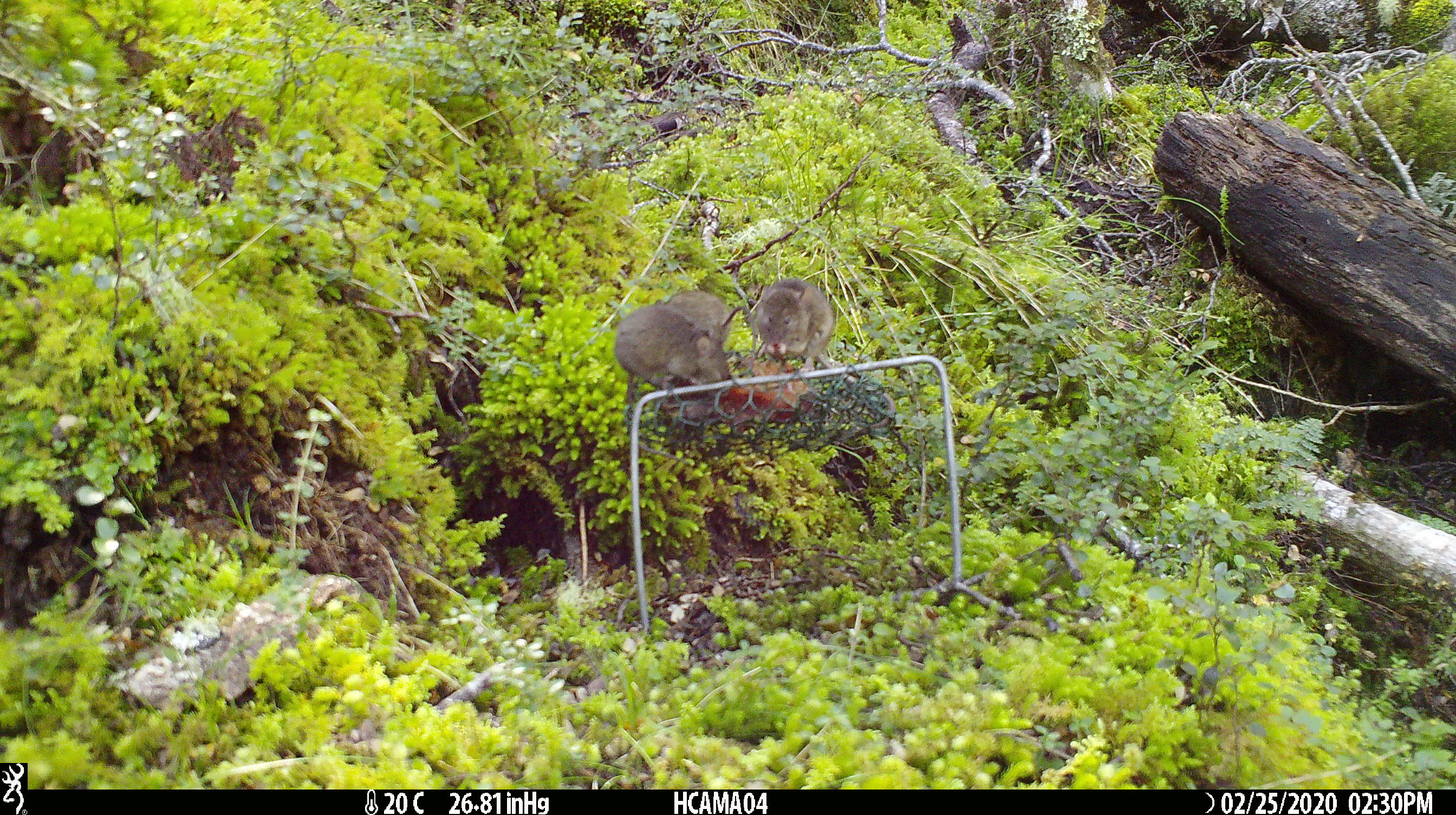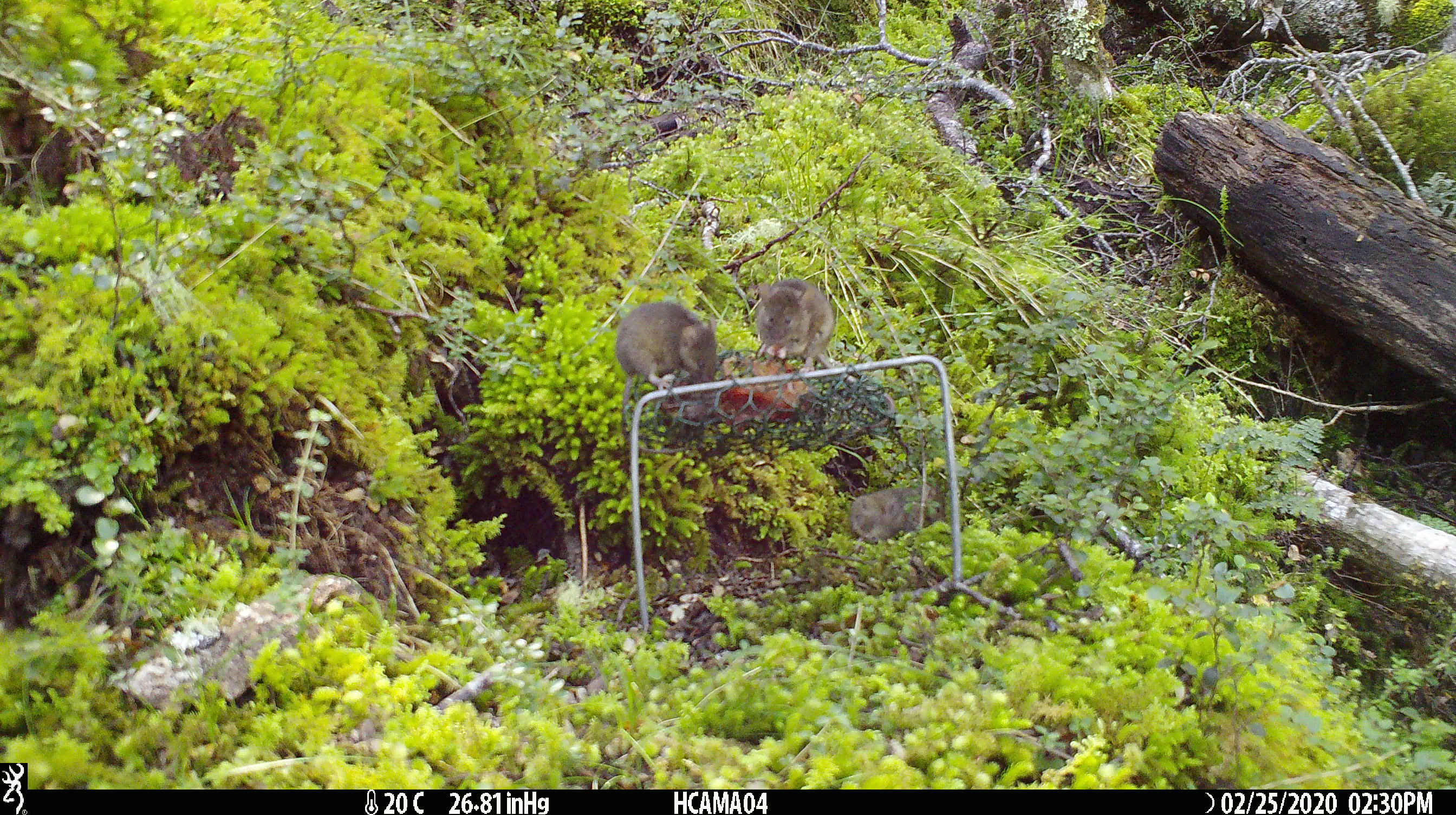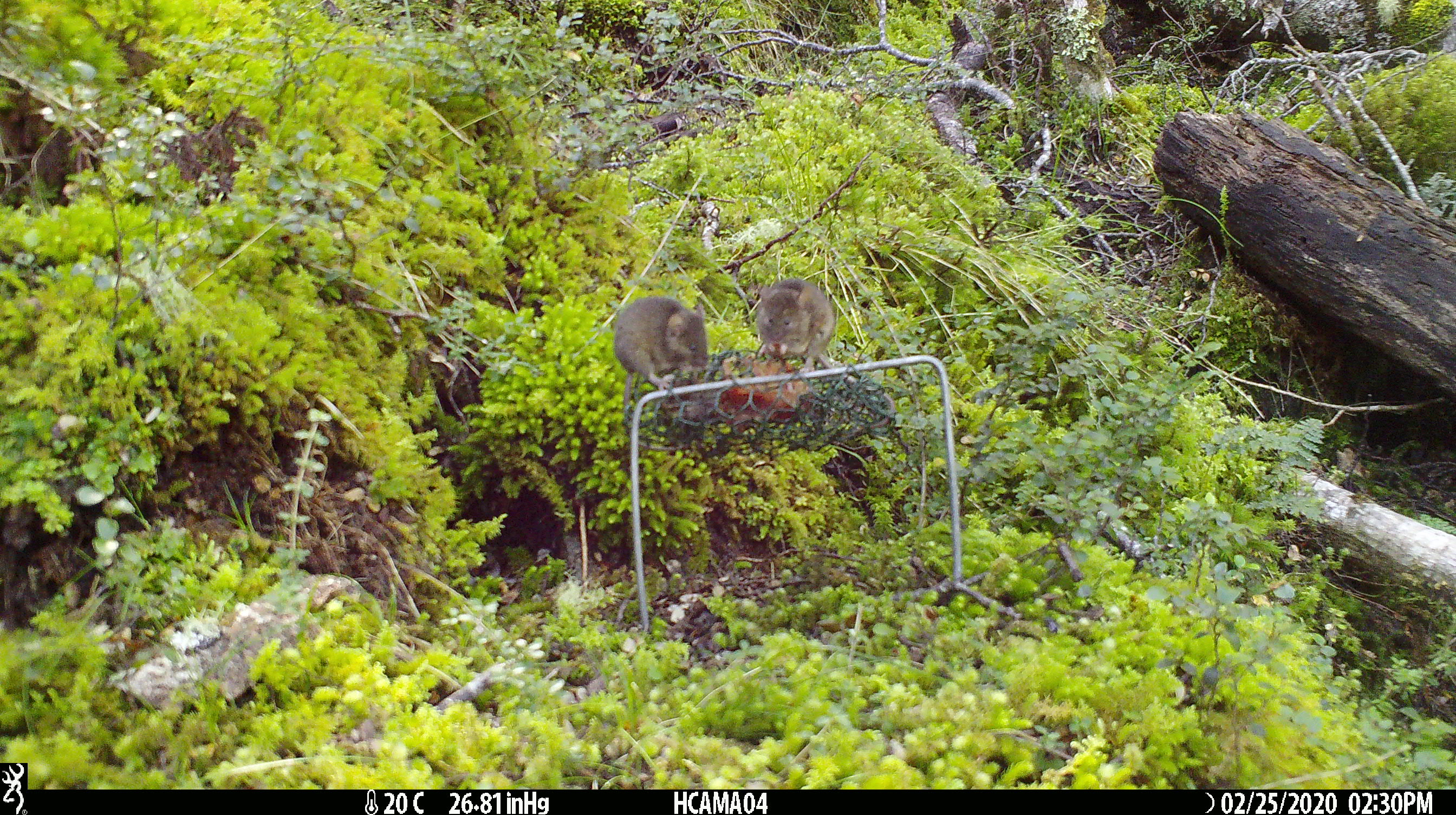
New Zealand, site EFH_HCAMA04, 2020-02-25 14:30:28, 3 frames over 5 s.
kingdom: Animalia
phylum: Chordata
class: Mammalia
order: Rodentia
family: Muridae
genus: Mus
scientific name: Mus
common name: mouse